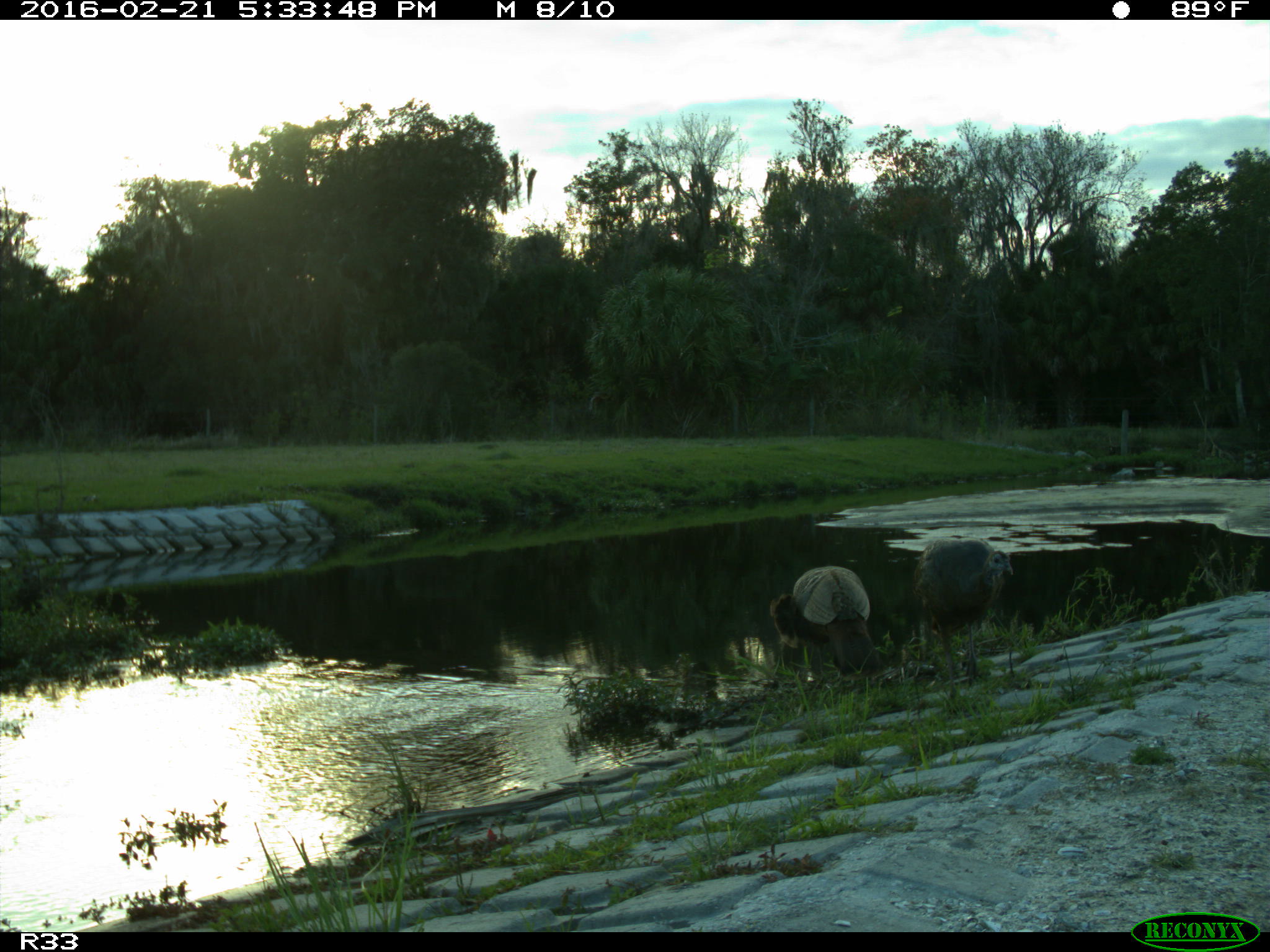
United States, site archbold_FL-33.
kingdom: Animalia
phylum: Chordata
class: Aves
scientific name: Aves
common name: birds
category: unidentified bird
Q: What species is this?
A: Unidentified bird (birds) (Aves).